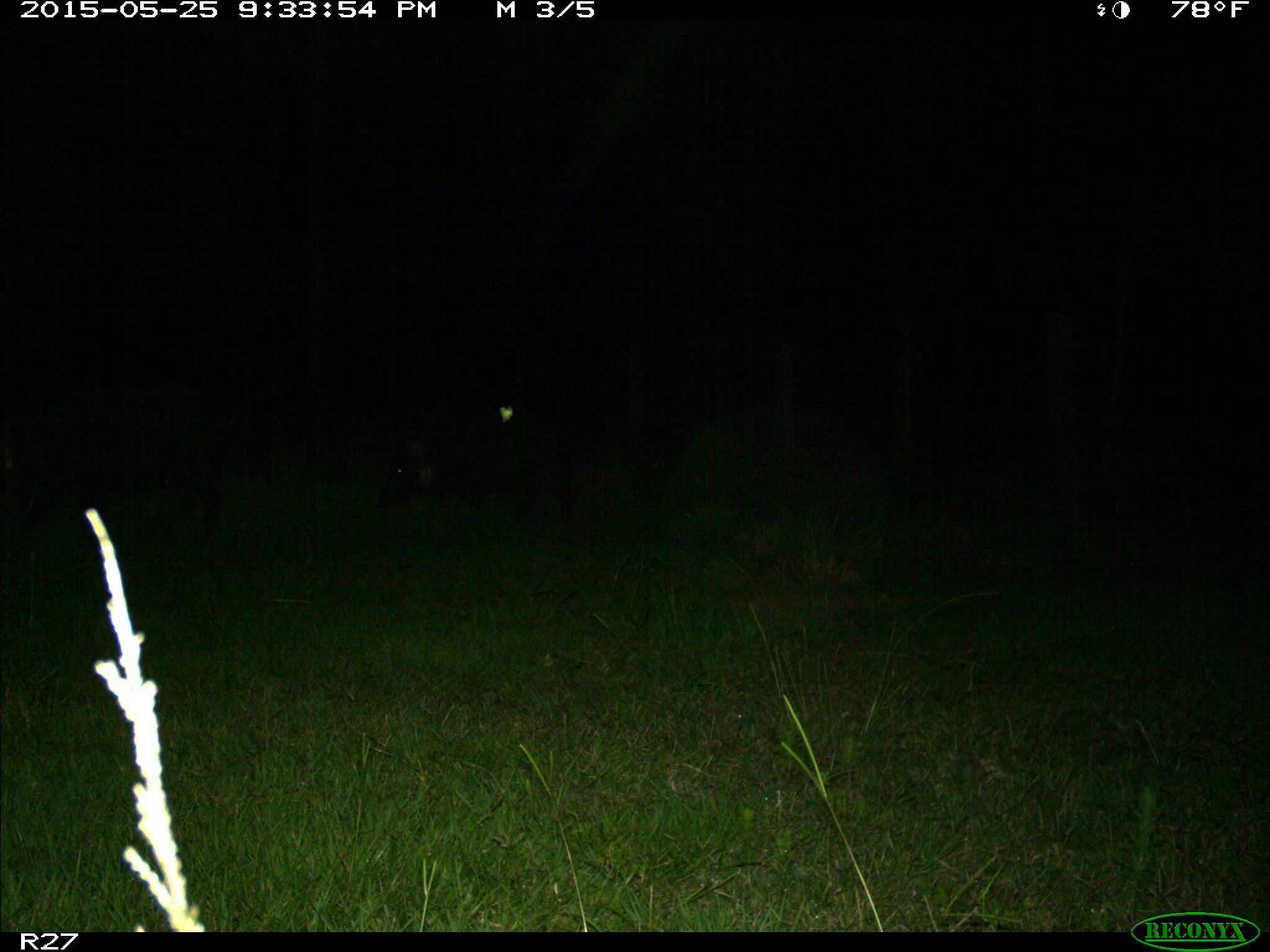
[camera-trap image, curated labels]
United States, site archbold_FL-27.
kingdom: Animalia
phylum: Chordata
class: Mammalia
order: Artiodactyla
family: Suidae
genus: Sus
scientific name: Sus scrofa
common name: wild boar